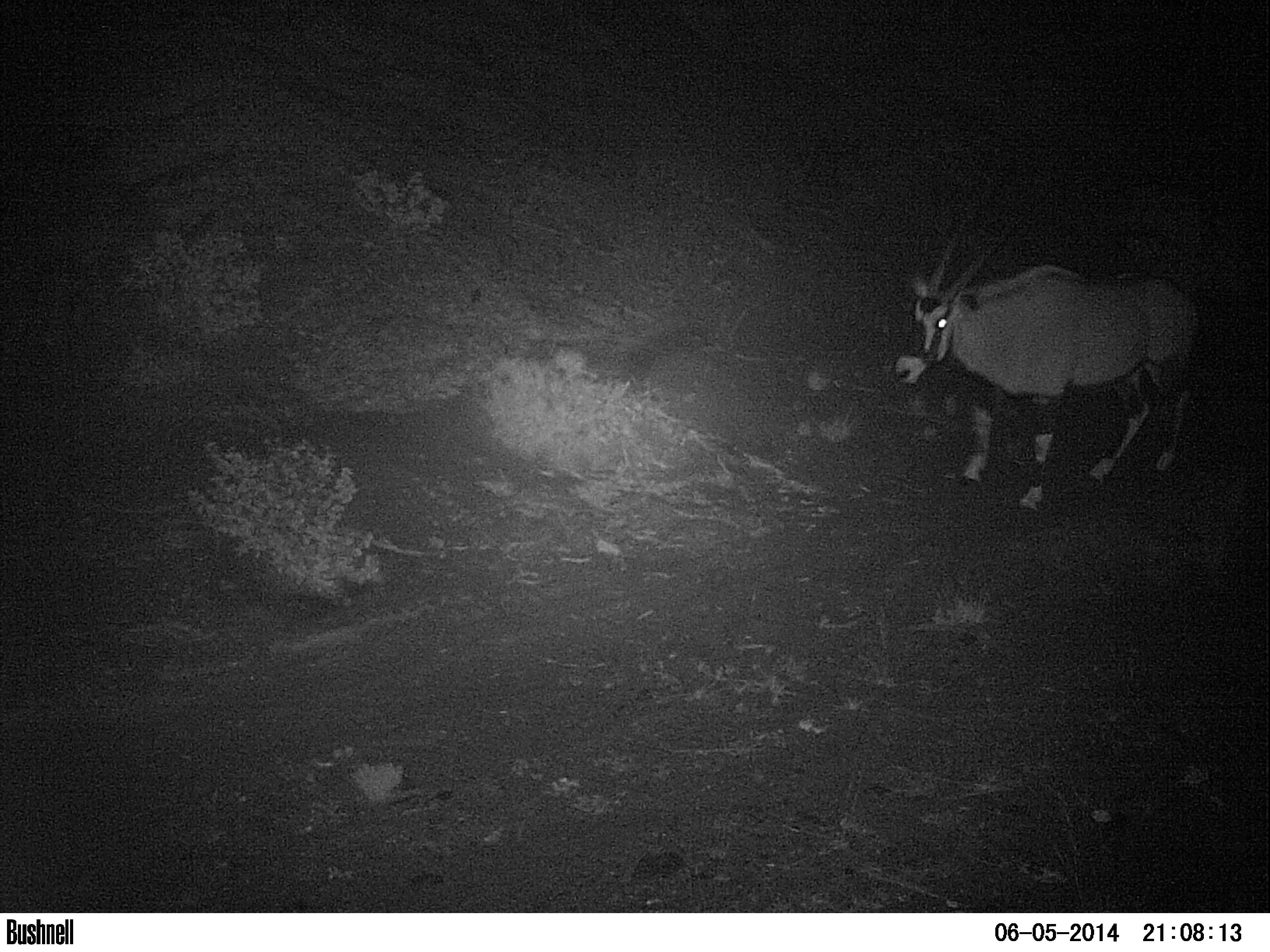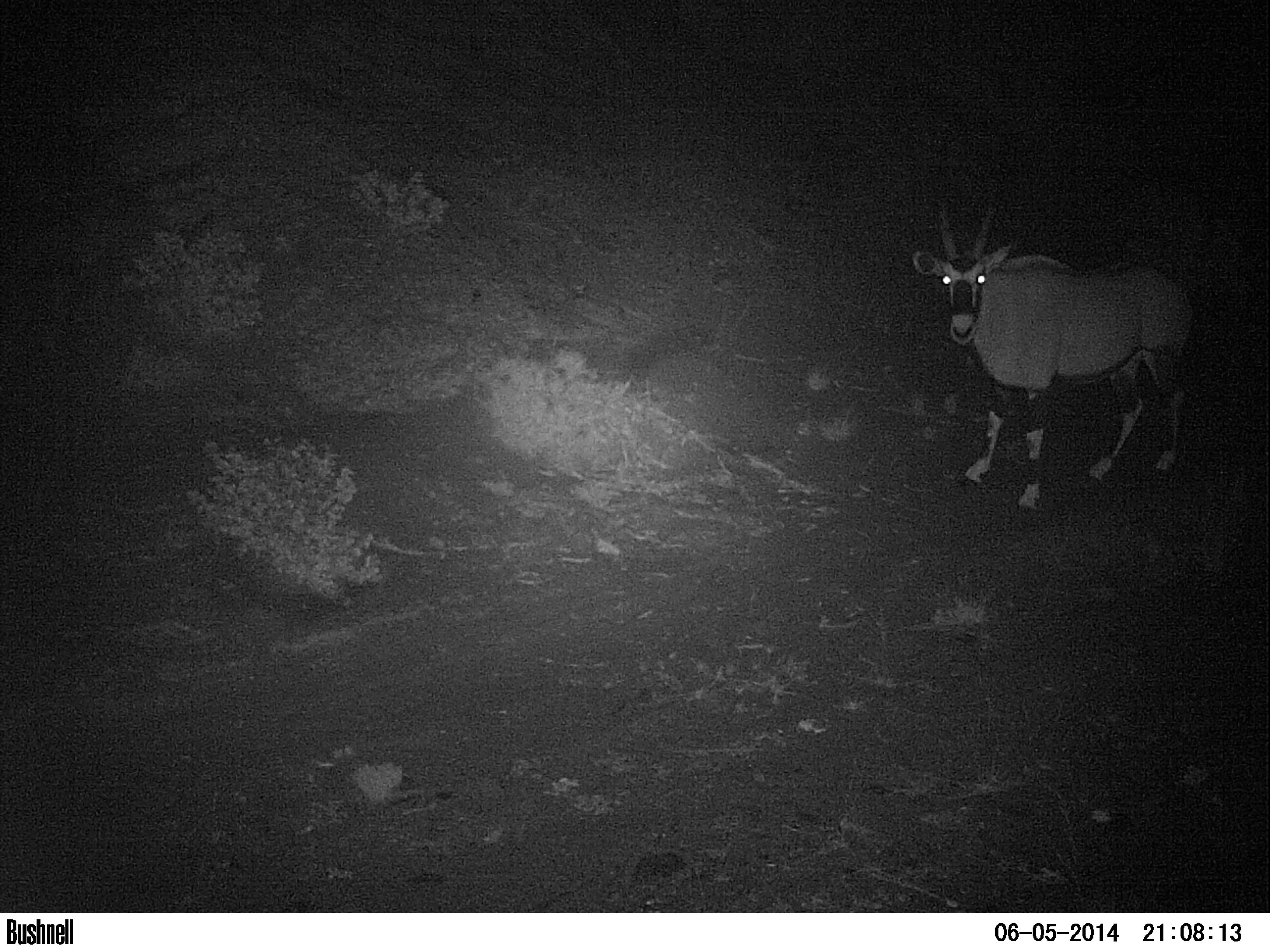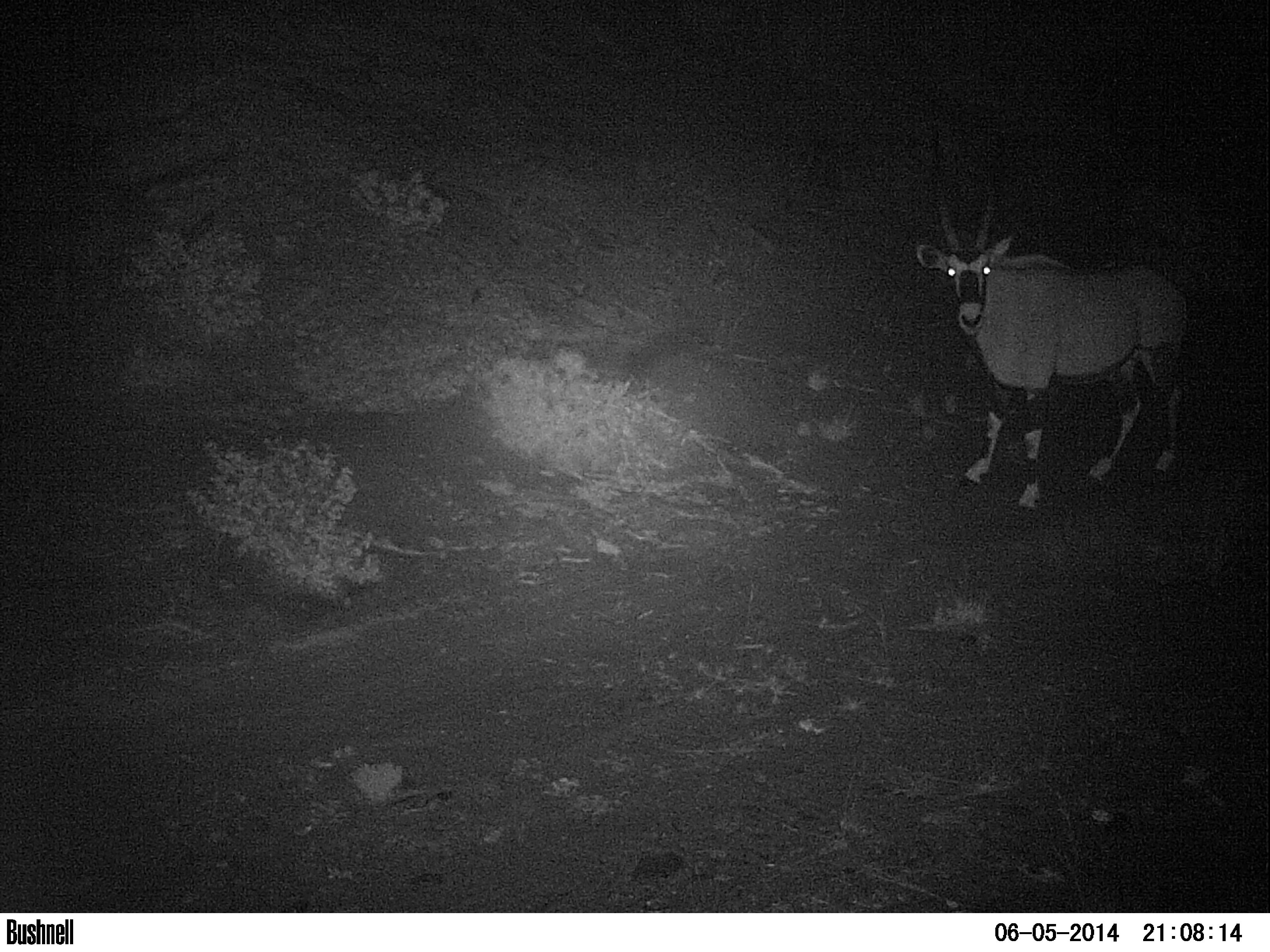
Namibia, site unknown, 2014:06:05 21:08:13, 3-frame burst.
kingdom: Animalia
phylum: Chordata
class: Mammalia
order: Artiodactyla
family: Bovidae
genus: Oryx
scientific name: Oryx gazella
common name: gemsbok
Oryx gazella (gemsbok).